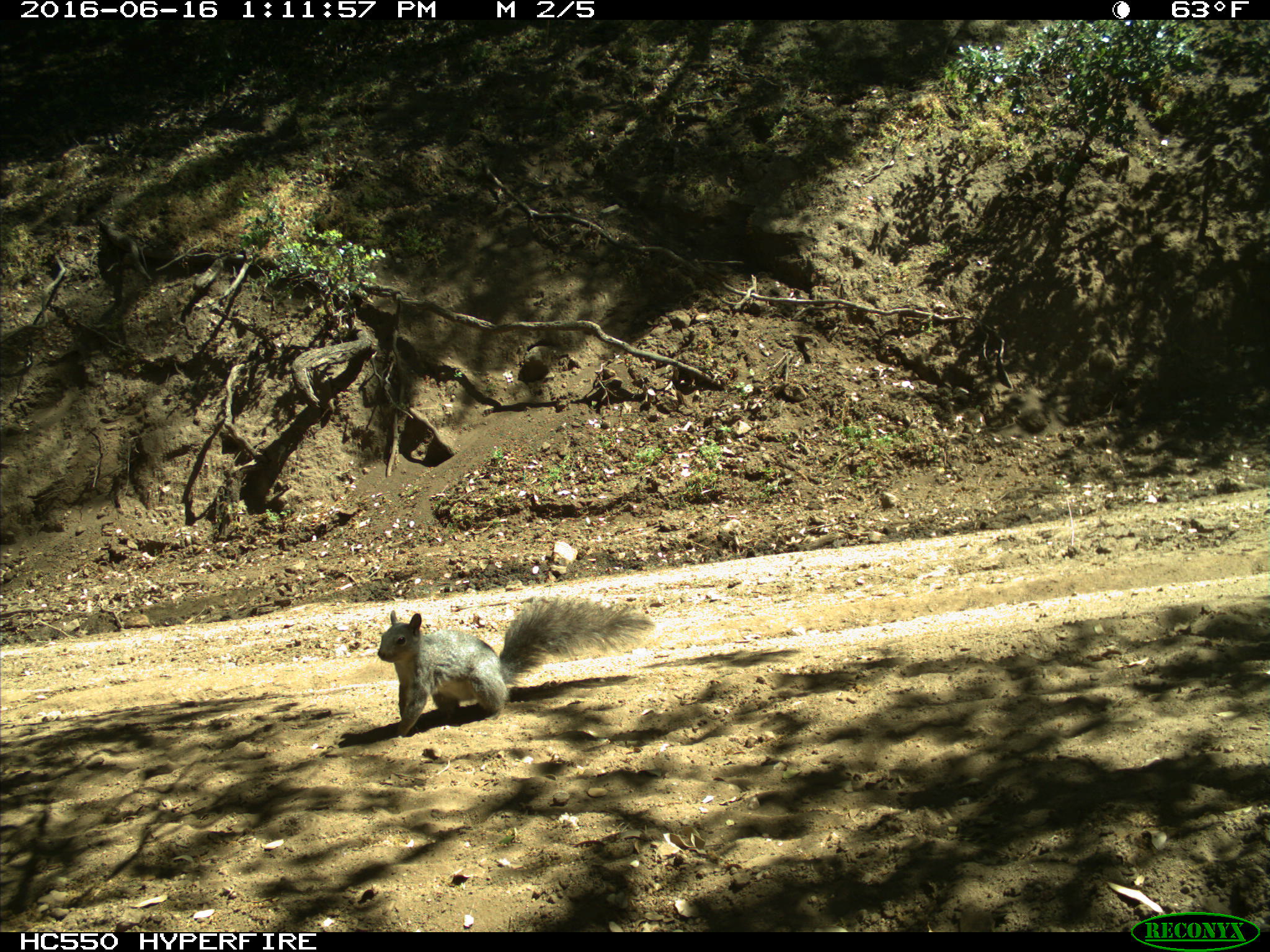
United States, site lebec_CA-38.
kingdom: Animalia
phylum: Chordata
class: Mammalia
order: Rodentia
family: Sciuridae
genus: Sciurus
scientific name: Sciurus carolinensis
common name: eastern gray squirrel